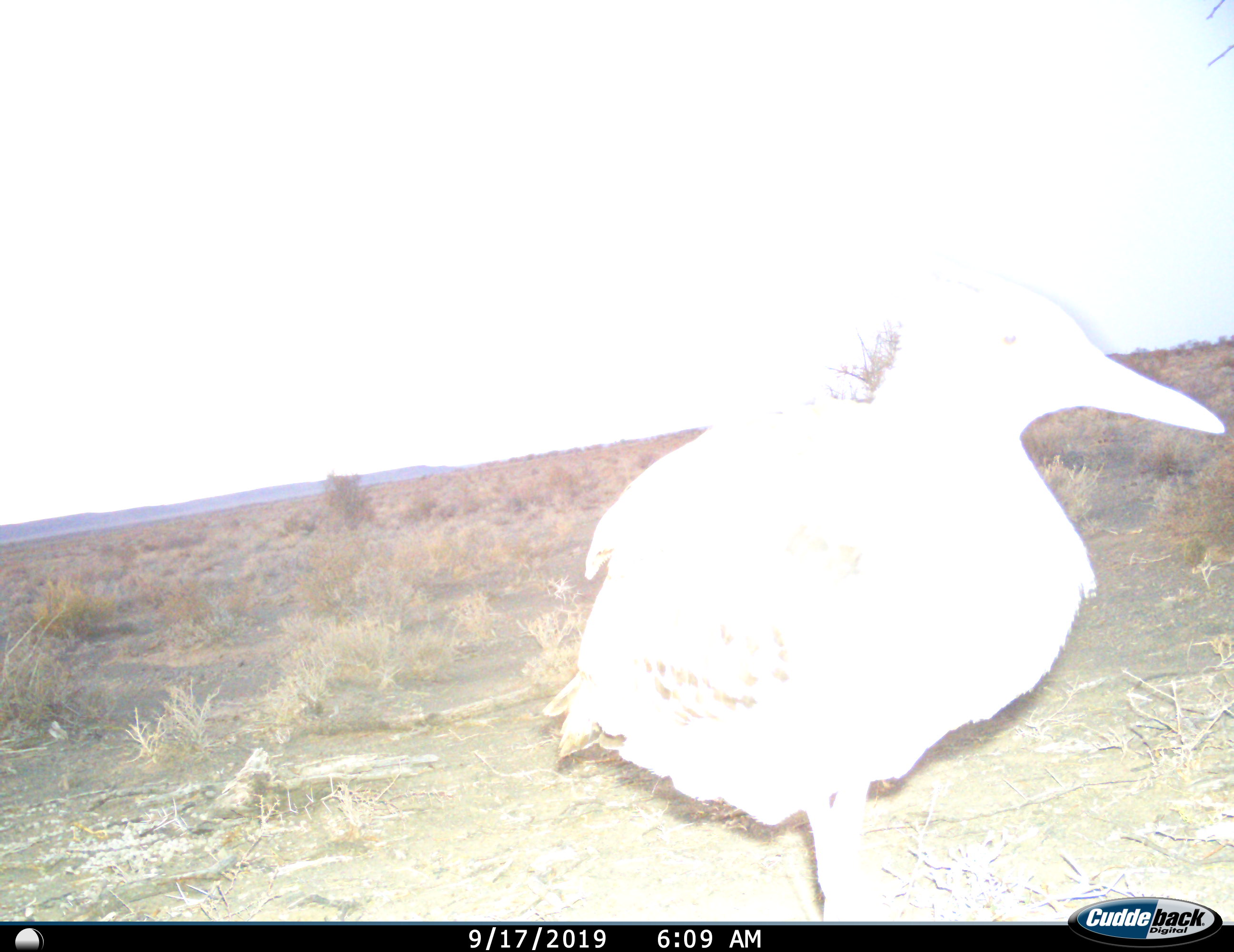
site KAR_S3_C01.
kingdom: Animalia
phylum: Chordata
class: Aves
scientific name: Aves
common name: bird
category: birdother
Birdother (bird) (Aves), count 1. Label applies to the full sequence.